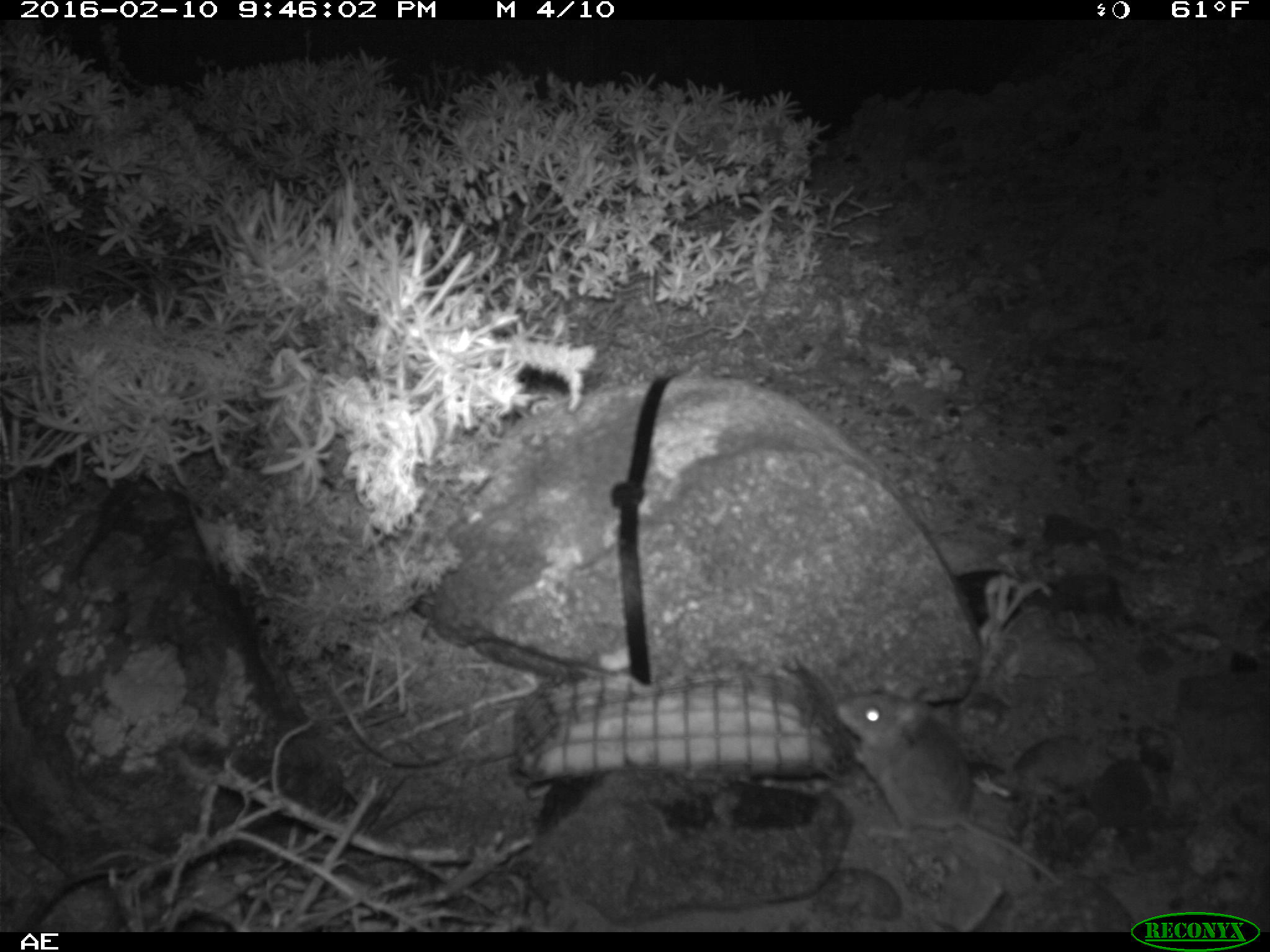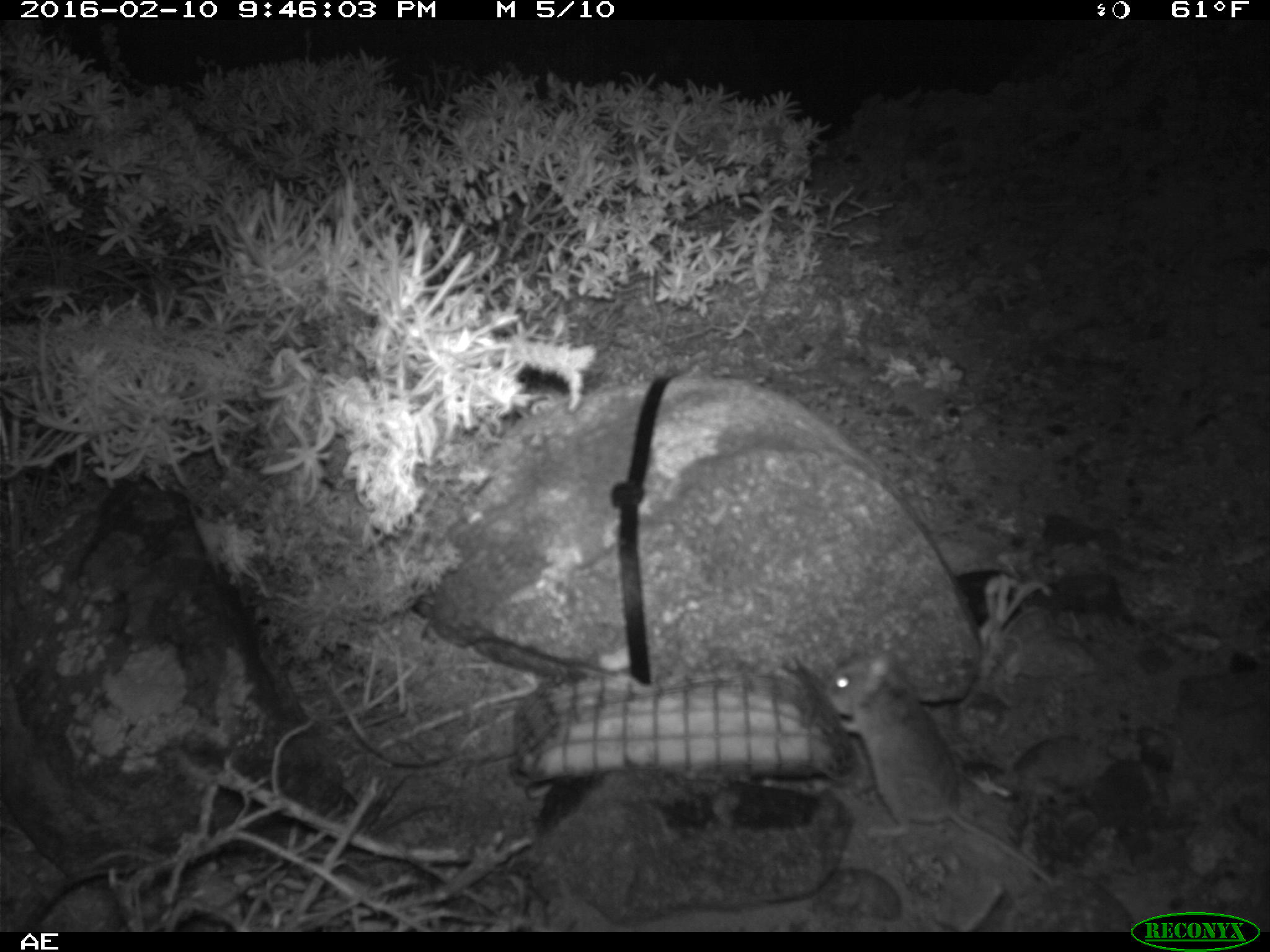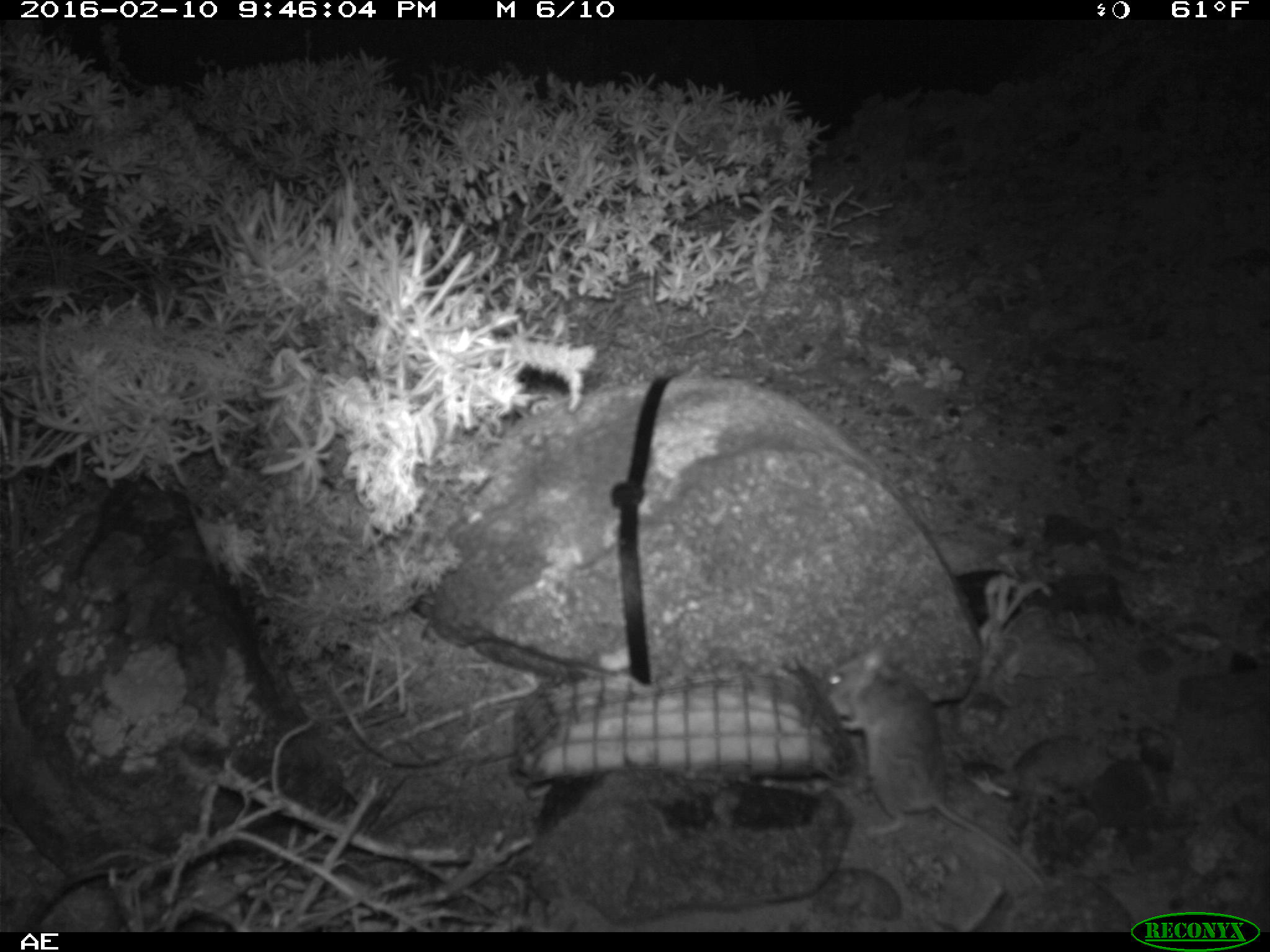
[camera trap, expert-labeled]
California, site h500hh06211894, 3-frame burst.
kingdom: Animalia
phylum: Chordata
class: Mammalia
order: Rodentia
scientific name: Rodentia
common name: rodent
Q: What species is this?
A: Rodent (Rodentia).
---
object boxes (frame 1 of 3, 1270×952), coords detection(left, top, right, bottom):
rodent: detection(833, 697, 1060, 881)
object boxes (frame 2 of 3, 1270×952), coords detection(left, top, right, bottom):
rodent: detection(818, 650, 1055, 886)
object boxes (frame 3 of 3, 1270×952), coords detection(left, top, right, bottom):
rodent: detection(822, 646, 1044, 888)